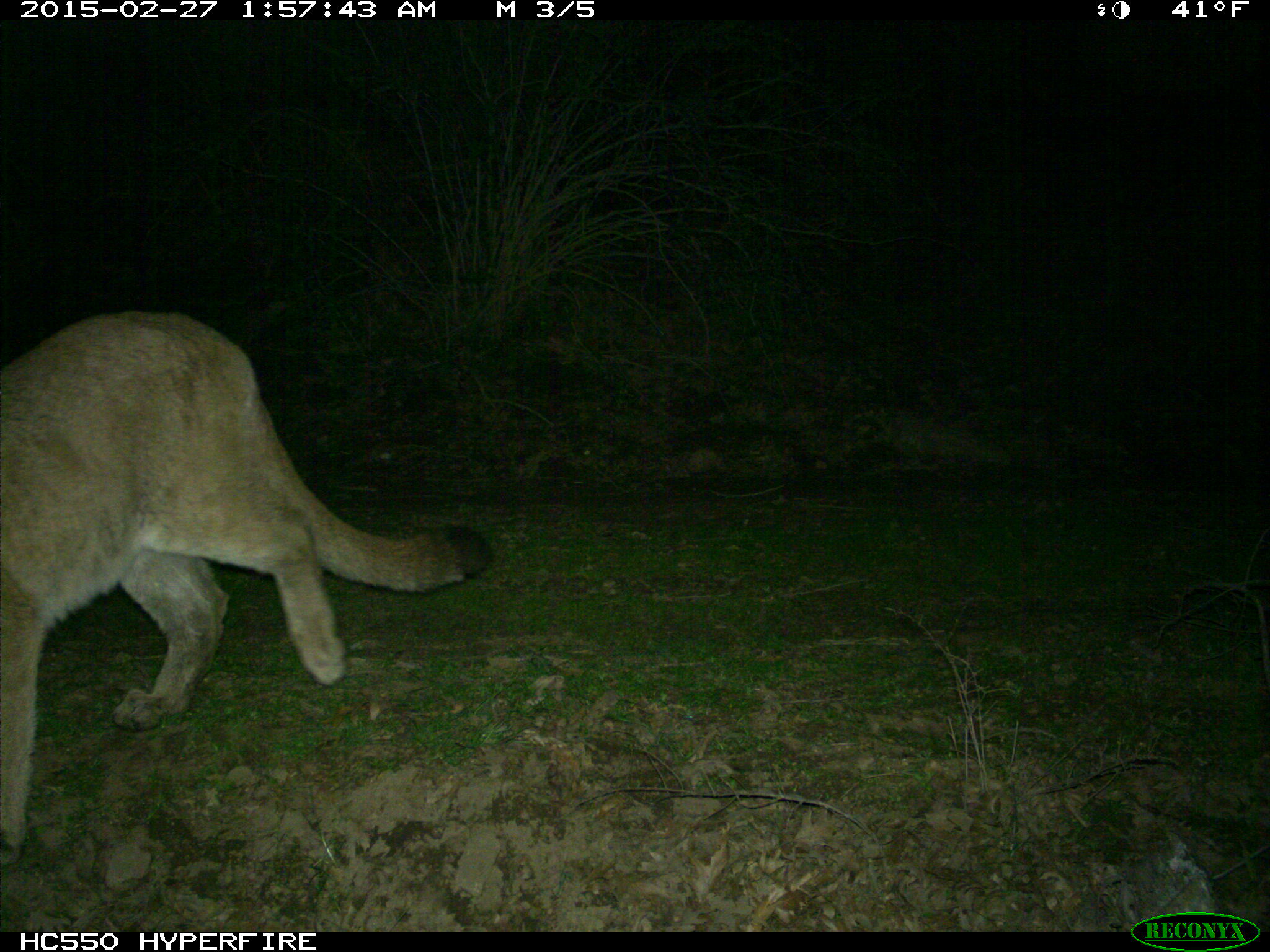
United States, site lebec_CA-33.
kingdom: Animalia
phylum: Chordata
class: Mammalia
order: Carnivora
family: Felidae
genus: Puma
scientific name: Puma concolor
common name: mountain lion